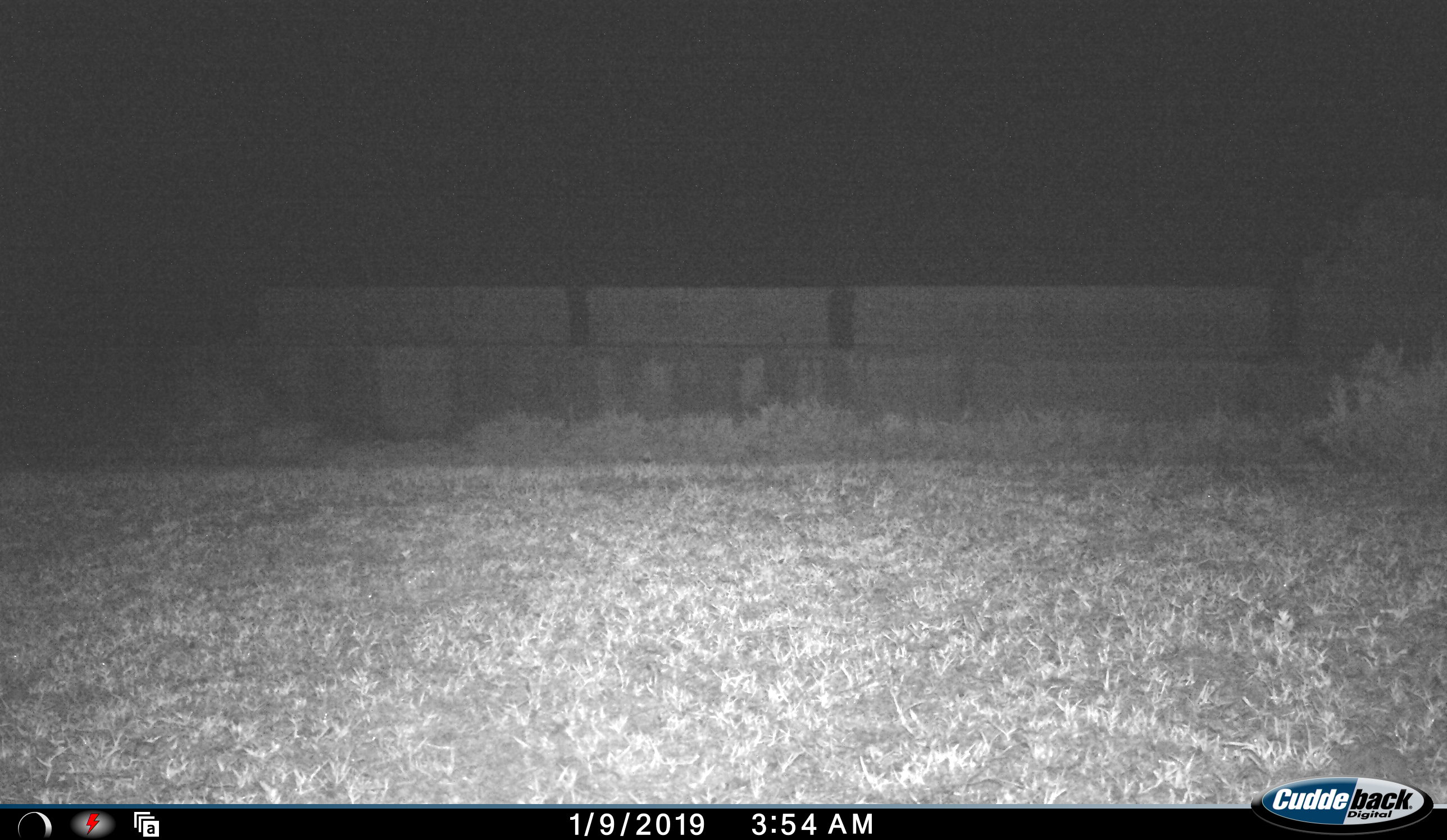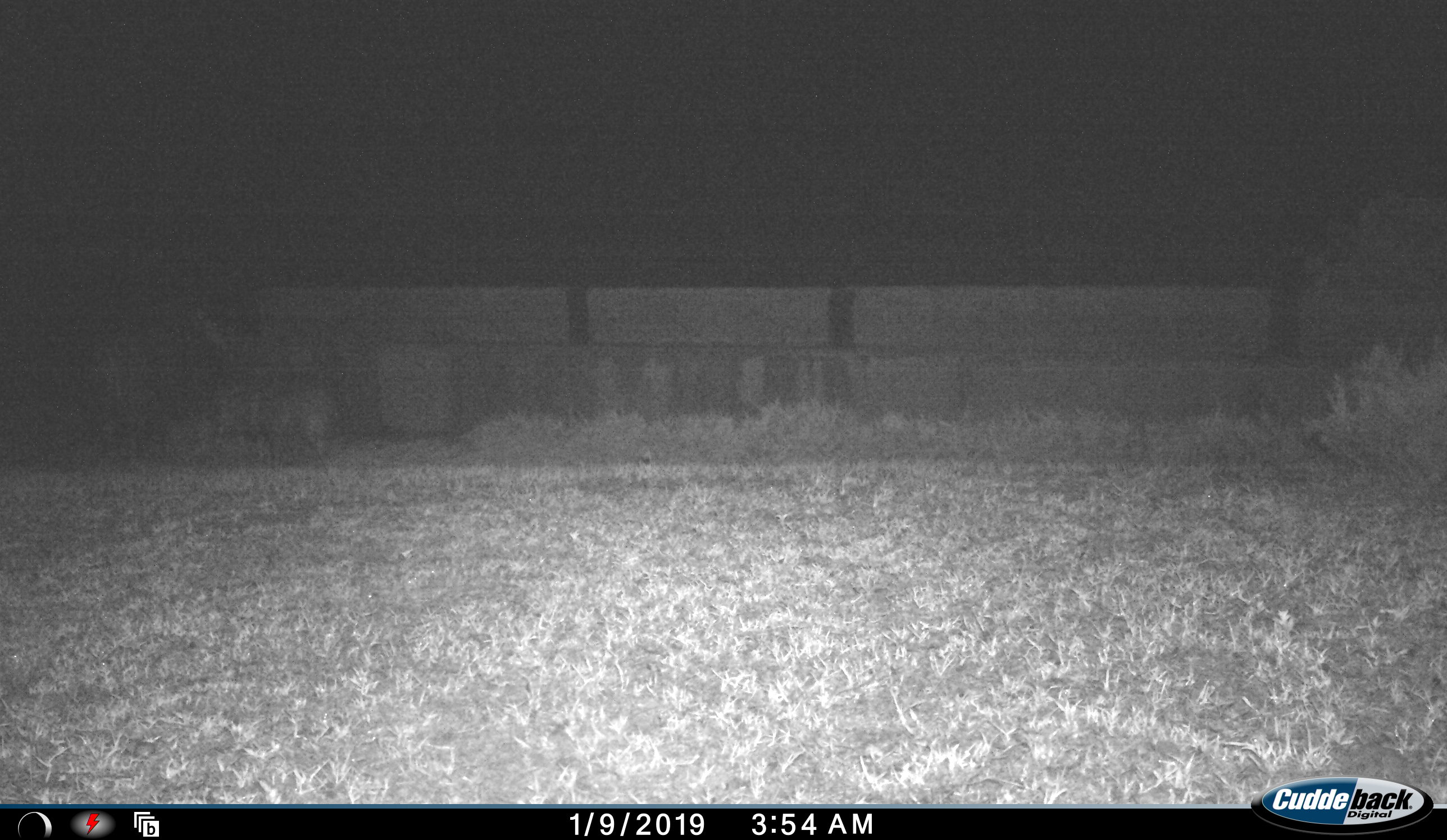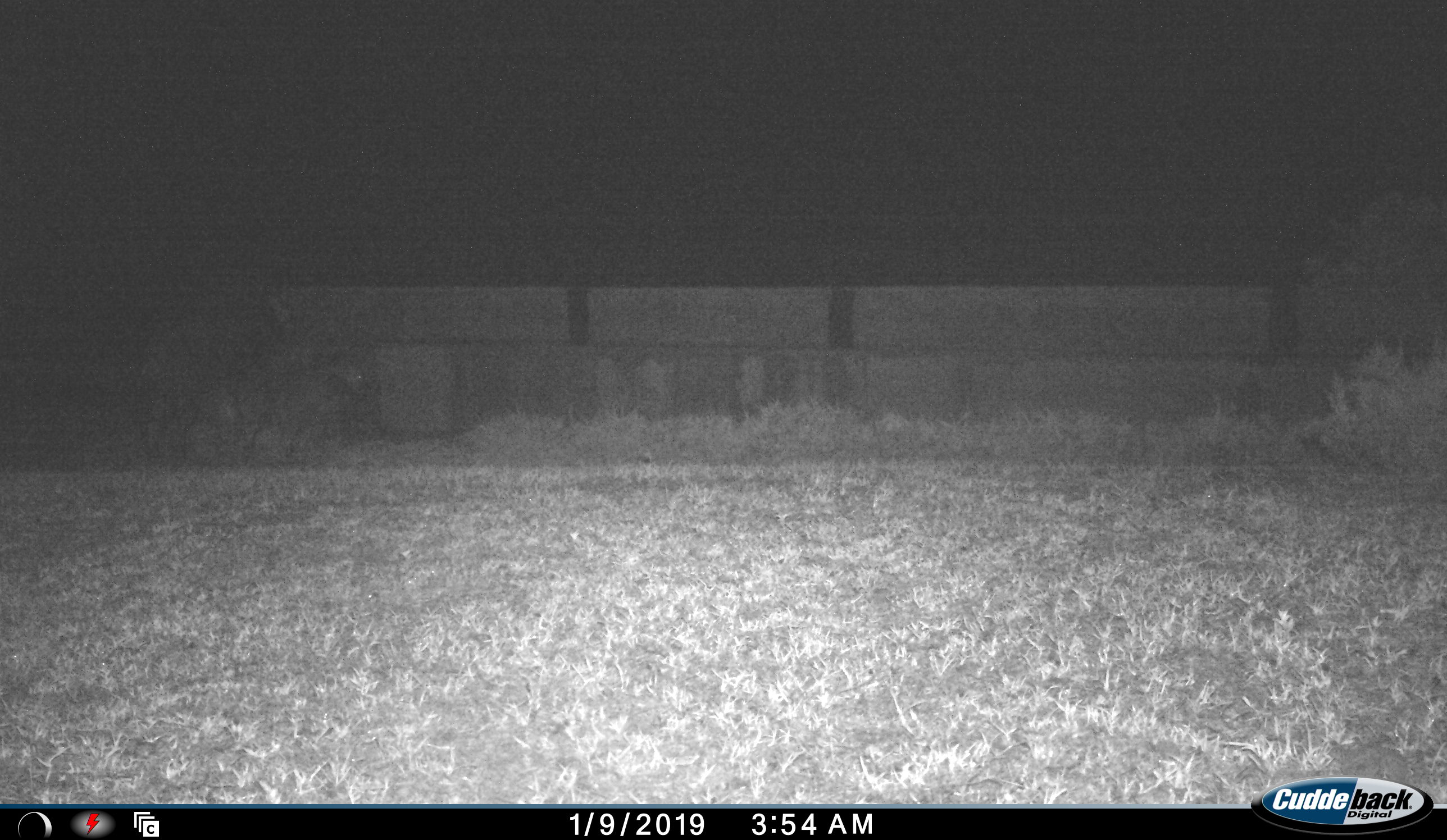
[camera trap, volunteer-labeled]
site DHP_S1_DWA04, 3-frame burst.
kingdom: Animalia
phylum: Chordata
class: Mammalia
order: Artiodactyla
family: Suidae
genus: Potamochoerus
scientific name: Potamochoerus larvatus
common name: bushpig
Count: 2.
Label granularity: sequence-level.